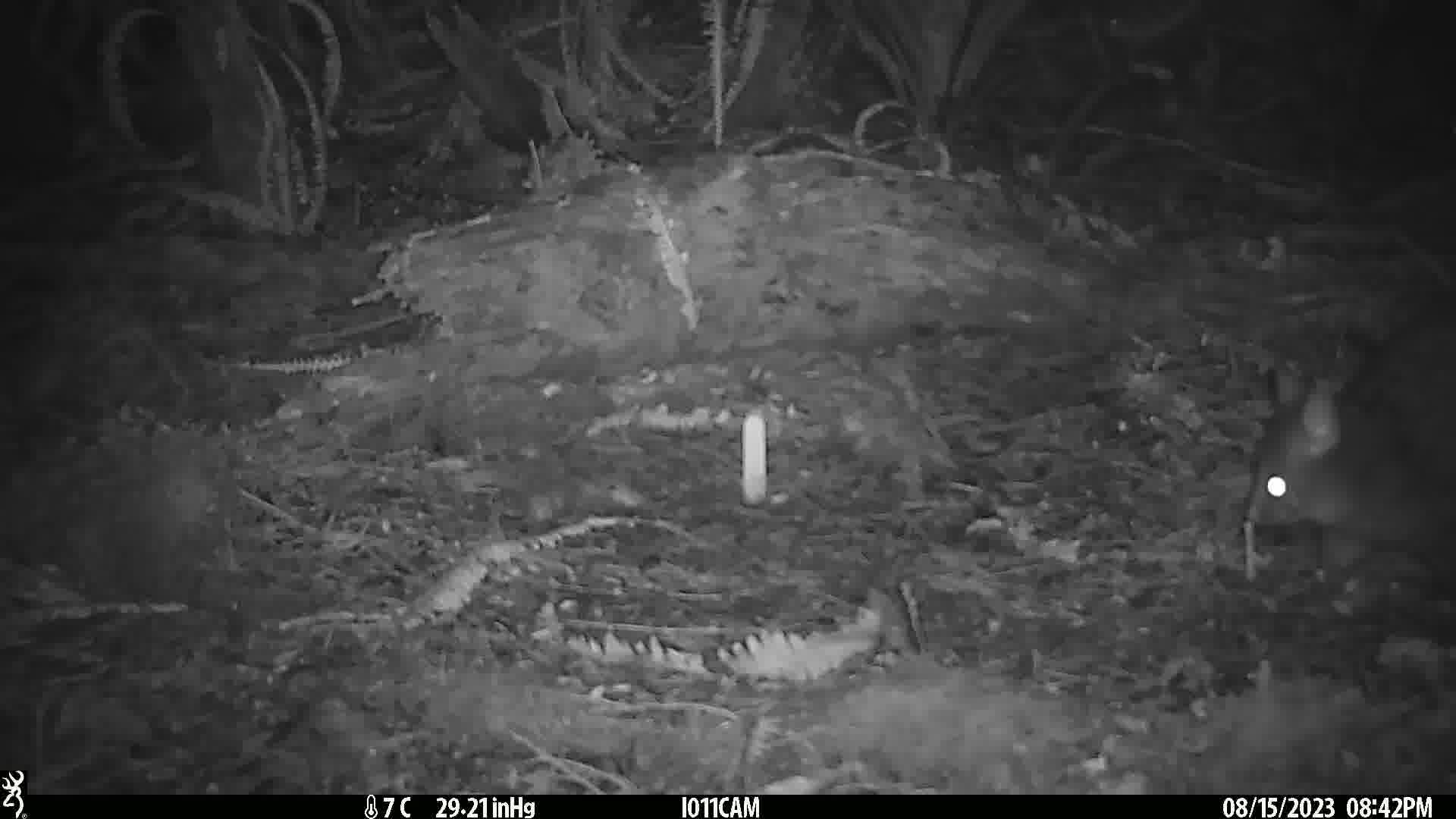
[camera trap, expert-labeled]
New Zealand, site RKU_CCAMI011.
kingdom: Animalia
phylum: Chordata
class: Mammalia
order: Diprotodontia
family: Phalangeridae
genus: Trichosurus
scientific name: Trichosurus vulpecula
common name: common brushtail possum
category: possum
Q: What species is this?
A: Possum (common brushtail possum) (Trichosurus vulpecula).